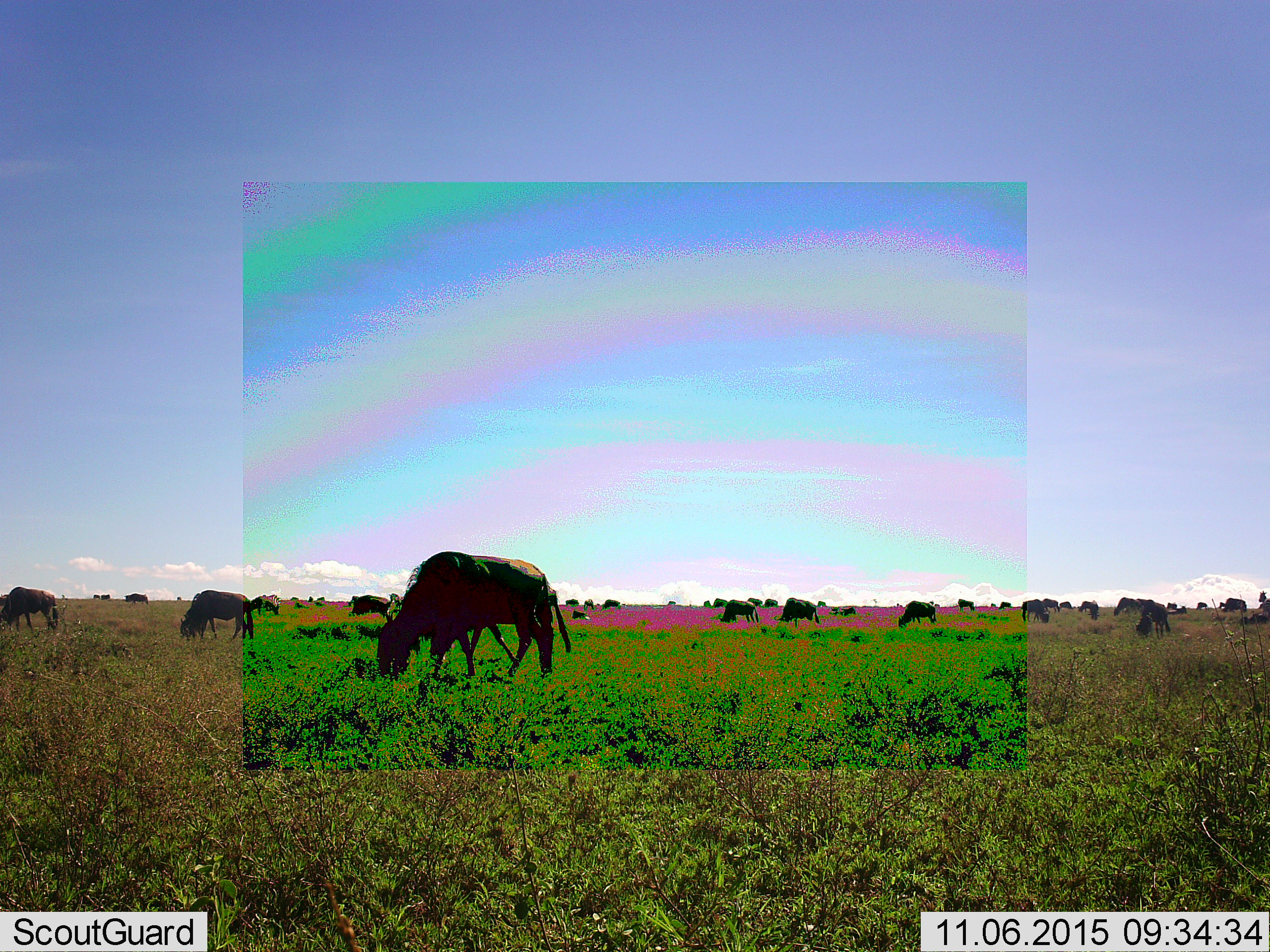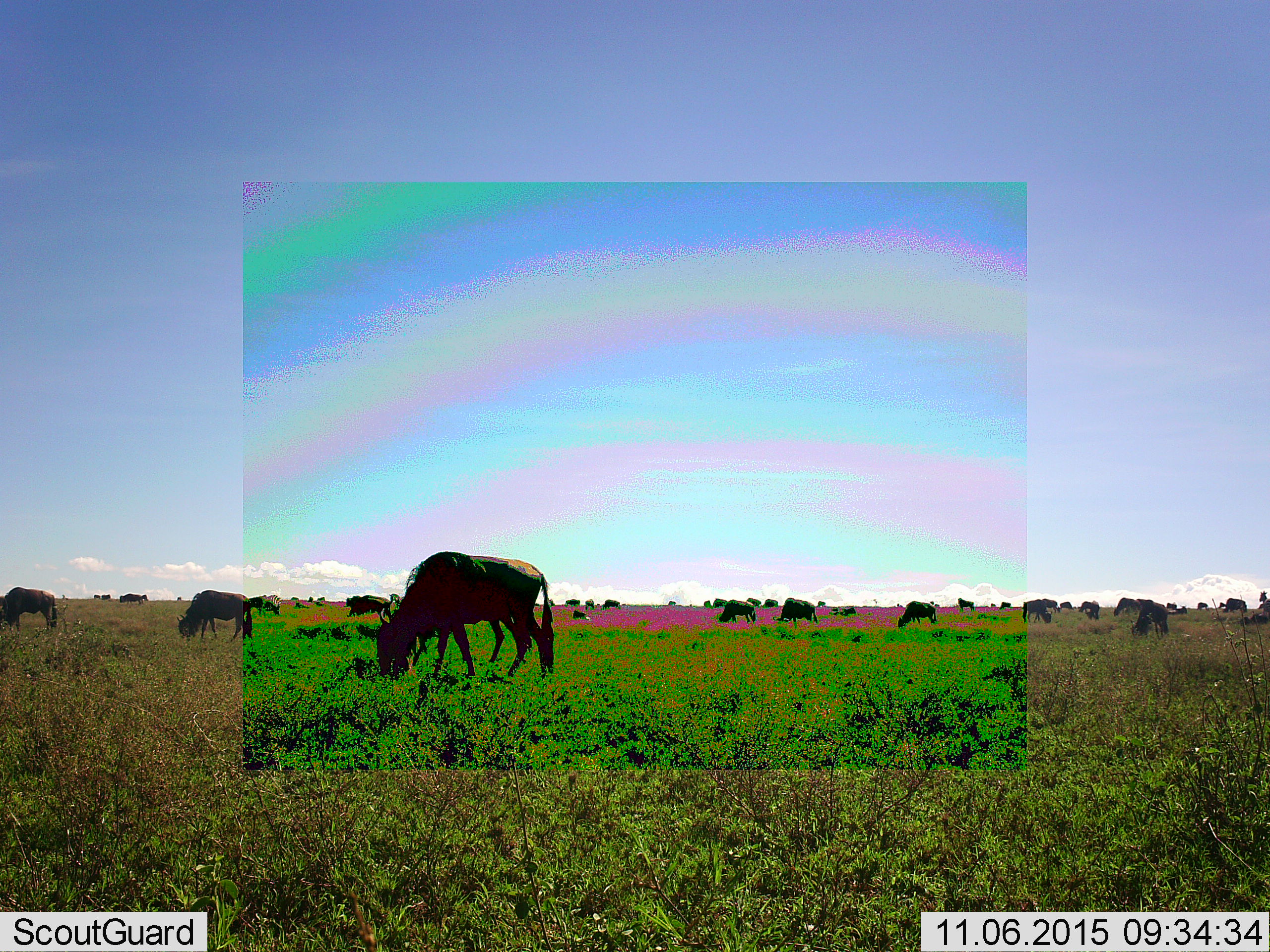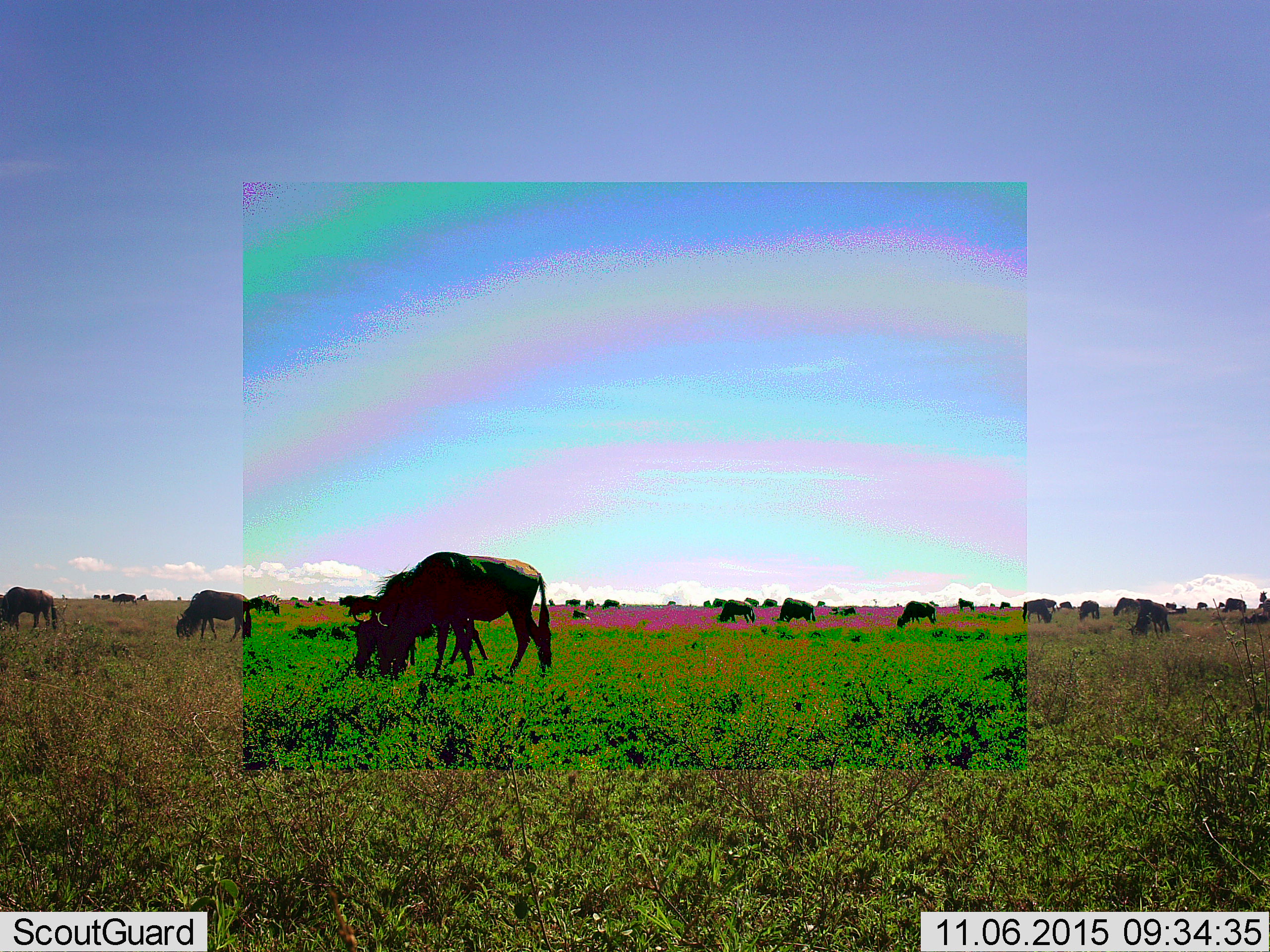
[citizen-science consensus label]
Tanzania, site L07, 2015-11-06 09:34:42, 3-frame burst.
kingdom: Animalia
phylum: Chordata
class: Mammalia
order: Artiodactyla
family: Bovidae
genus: Connochaetes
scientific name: Connochaetes taurinus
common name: blue wildebeest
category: wildebeest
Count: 11-50.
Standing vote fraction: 0%.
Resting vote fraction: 0%.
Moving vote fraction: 14%.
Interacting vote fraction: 0%.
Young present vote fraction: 0%.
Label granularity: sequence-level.